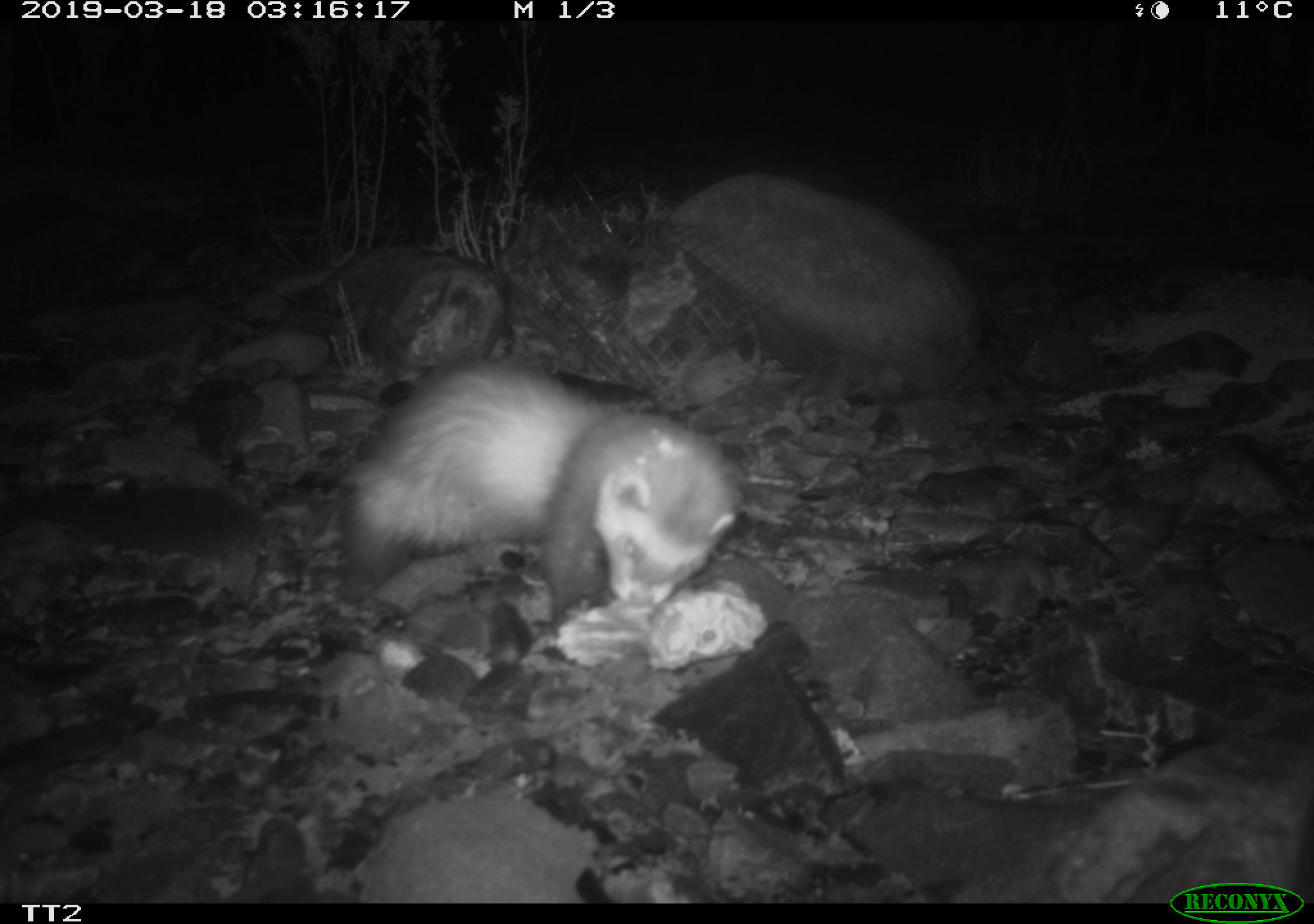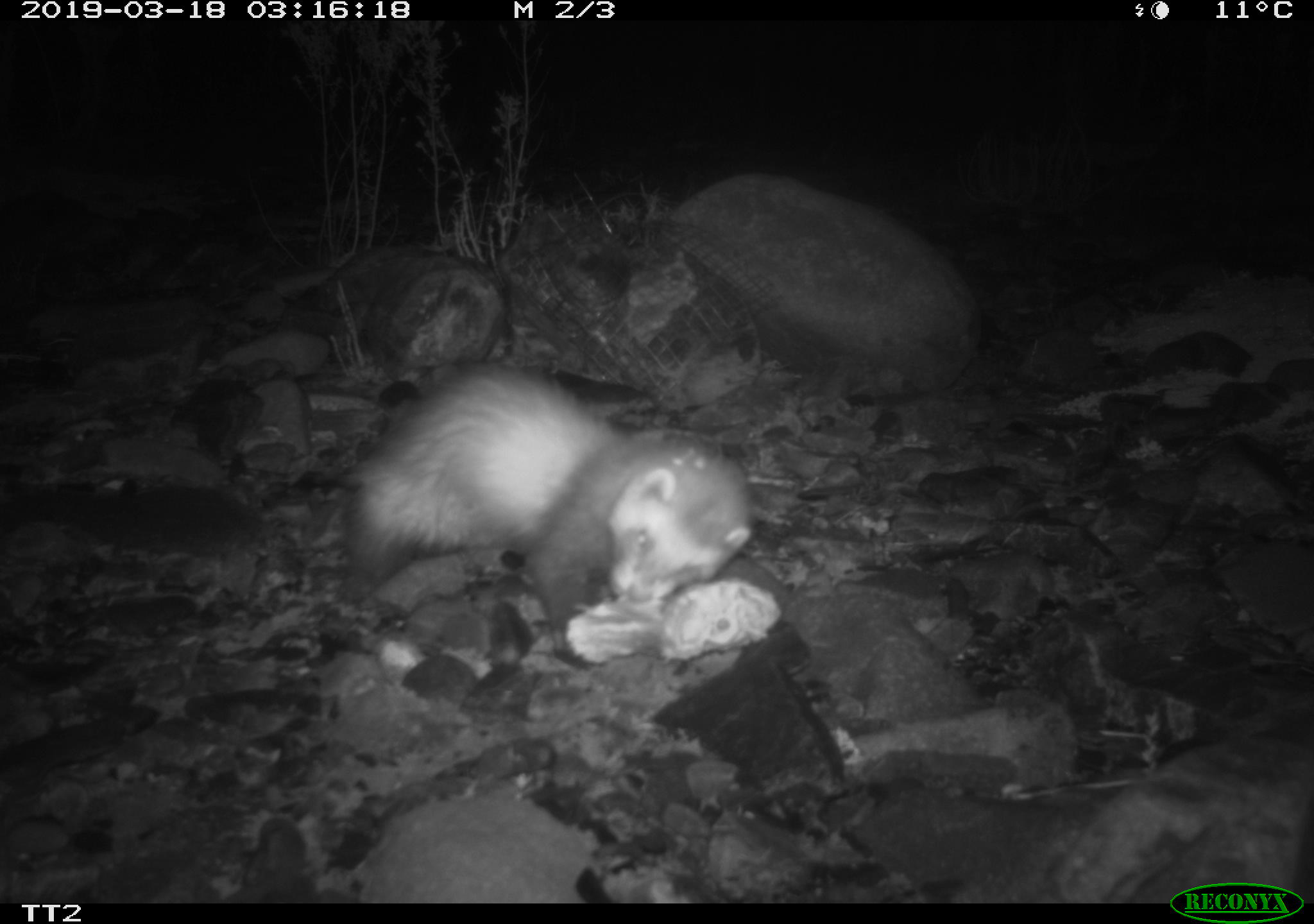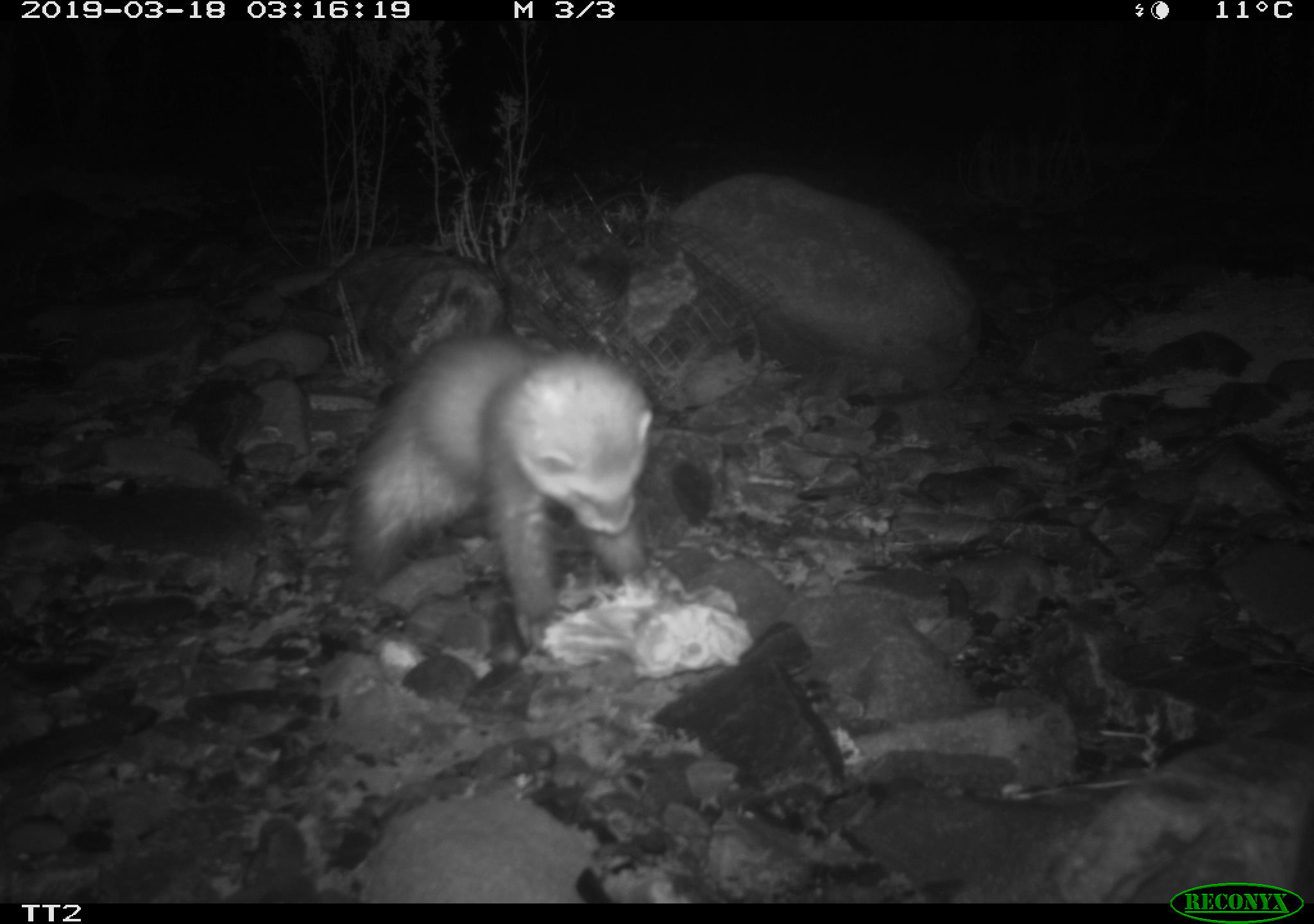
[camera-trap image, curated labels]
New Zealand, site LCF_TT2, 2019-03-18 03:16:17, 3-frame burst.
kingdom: Animalia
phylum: Chordata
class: Mammalia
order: Carnivora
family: Mustelidae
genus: Mustela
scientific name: Mustela furo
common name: ferret